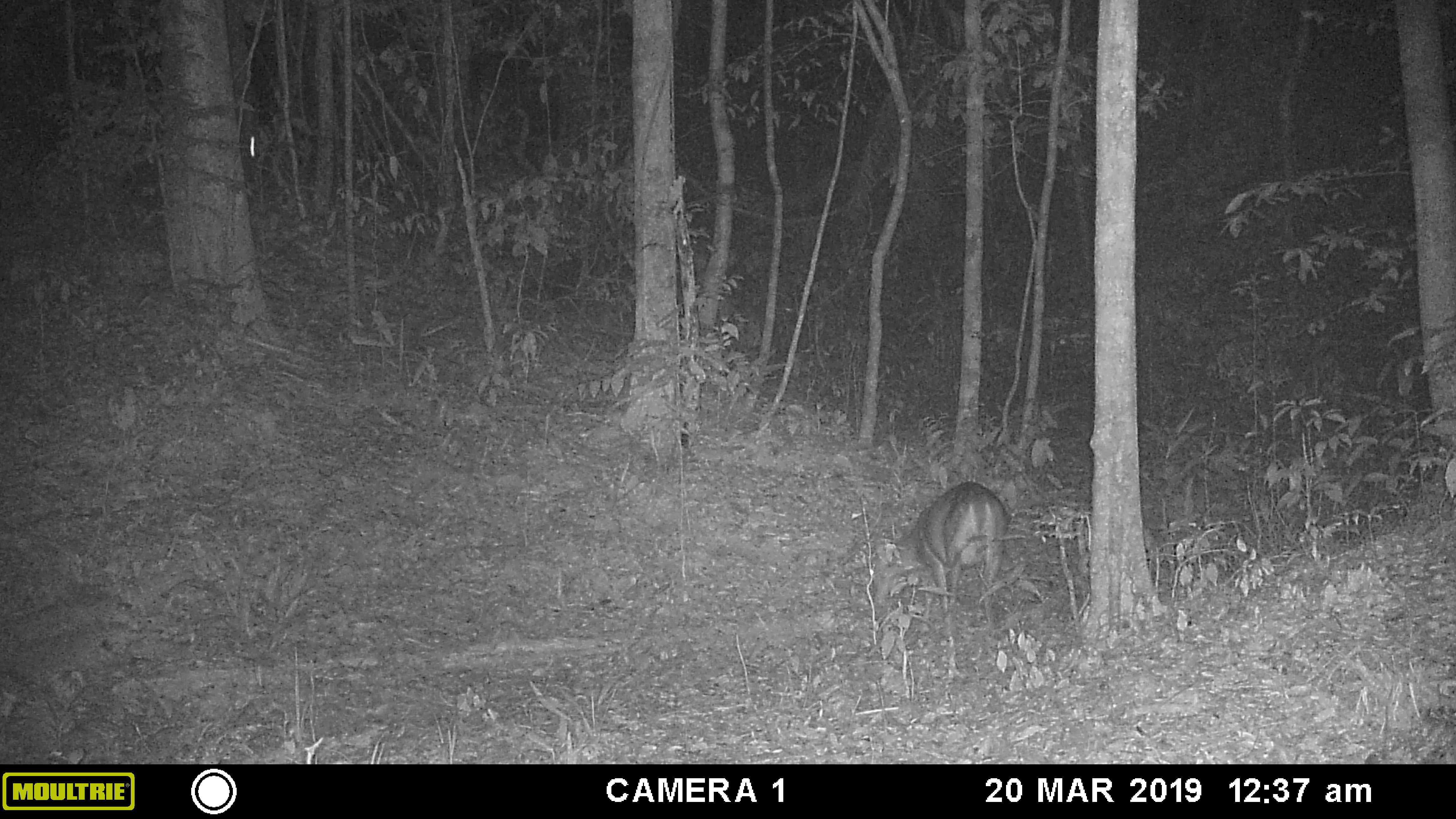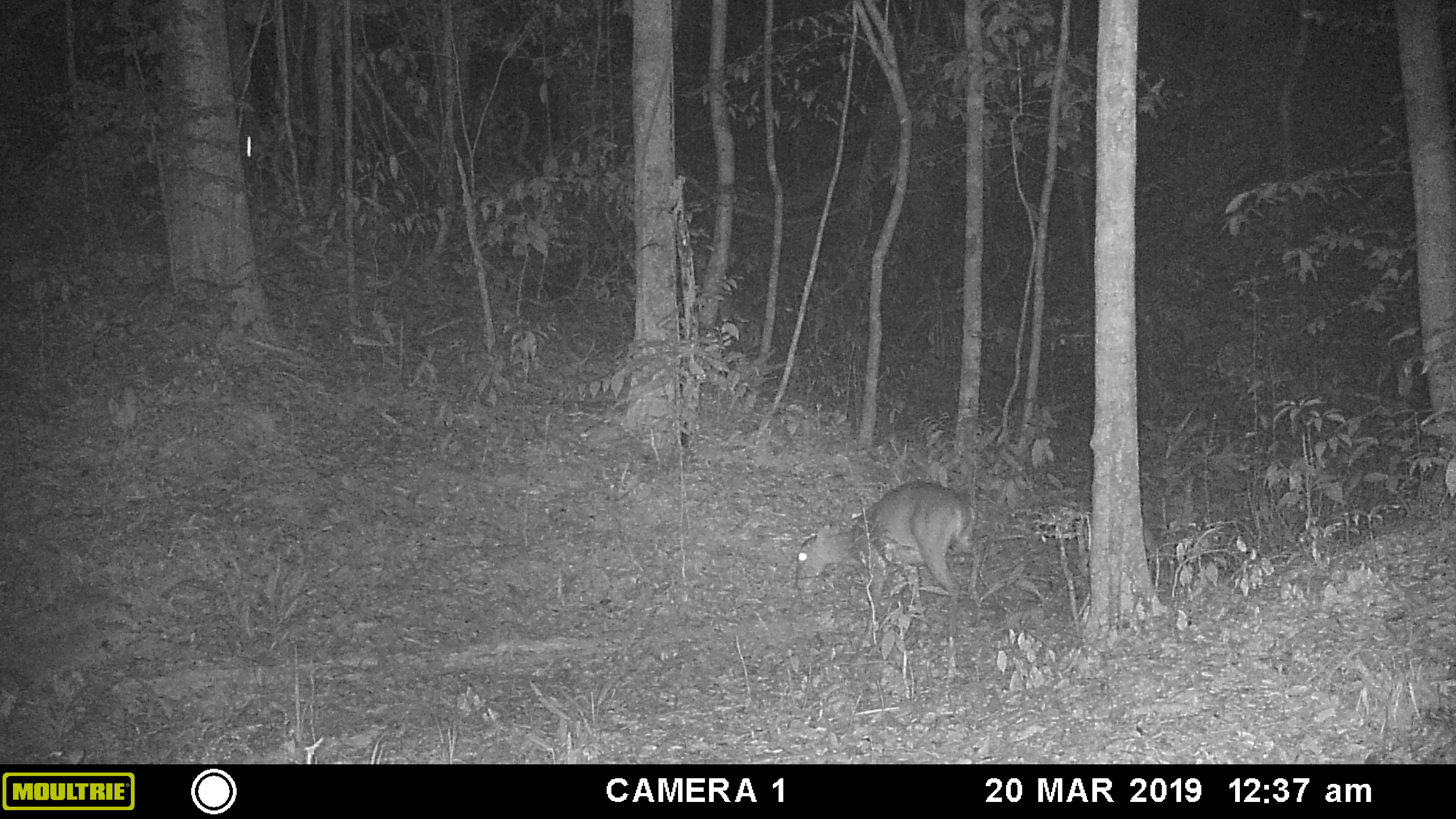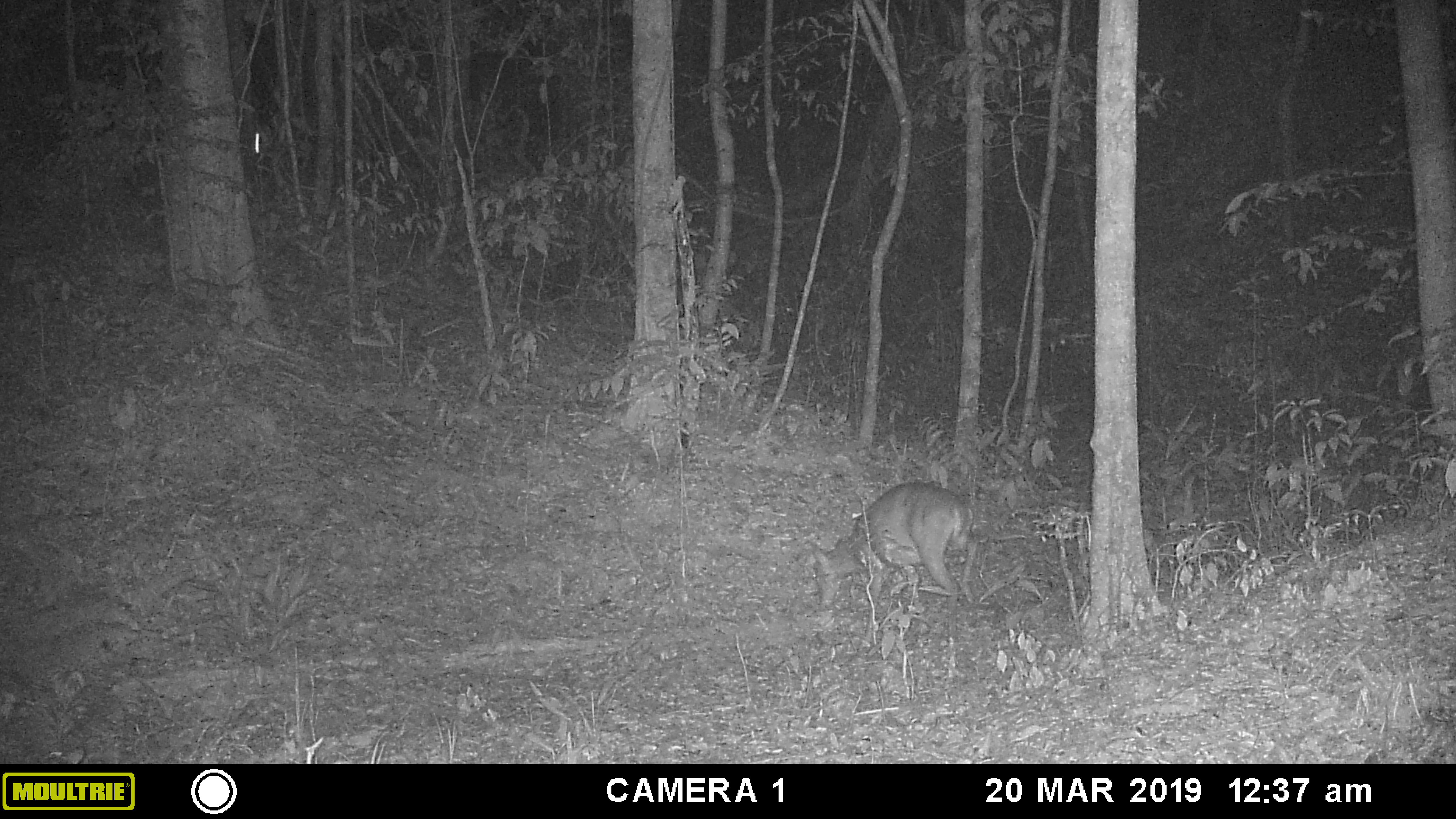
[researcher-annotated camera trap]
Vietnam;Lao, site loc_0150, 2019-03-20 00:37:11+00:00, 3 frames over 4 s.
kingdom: Animalia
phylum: Chordata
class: Mammalia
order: Artiodactyla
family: Cervidae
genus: Muntiacus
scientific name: Muntiacus vuquangensis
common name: large-antlered muntjac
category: large antlered muntjac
Large antlered muntjac (large-antlered muntjac) (Muntiacus vuquangensis). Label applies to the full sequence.